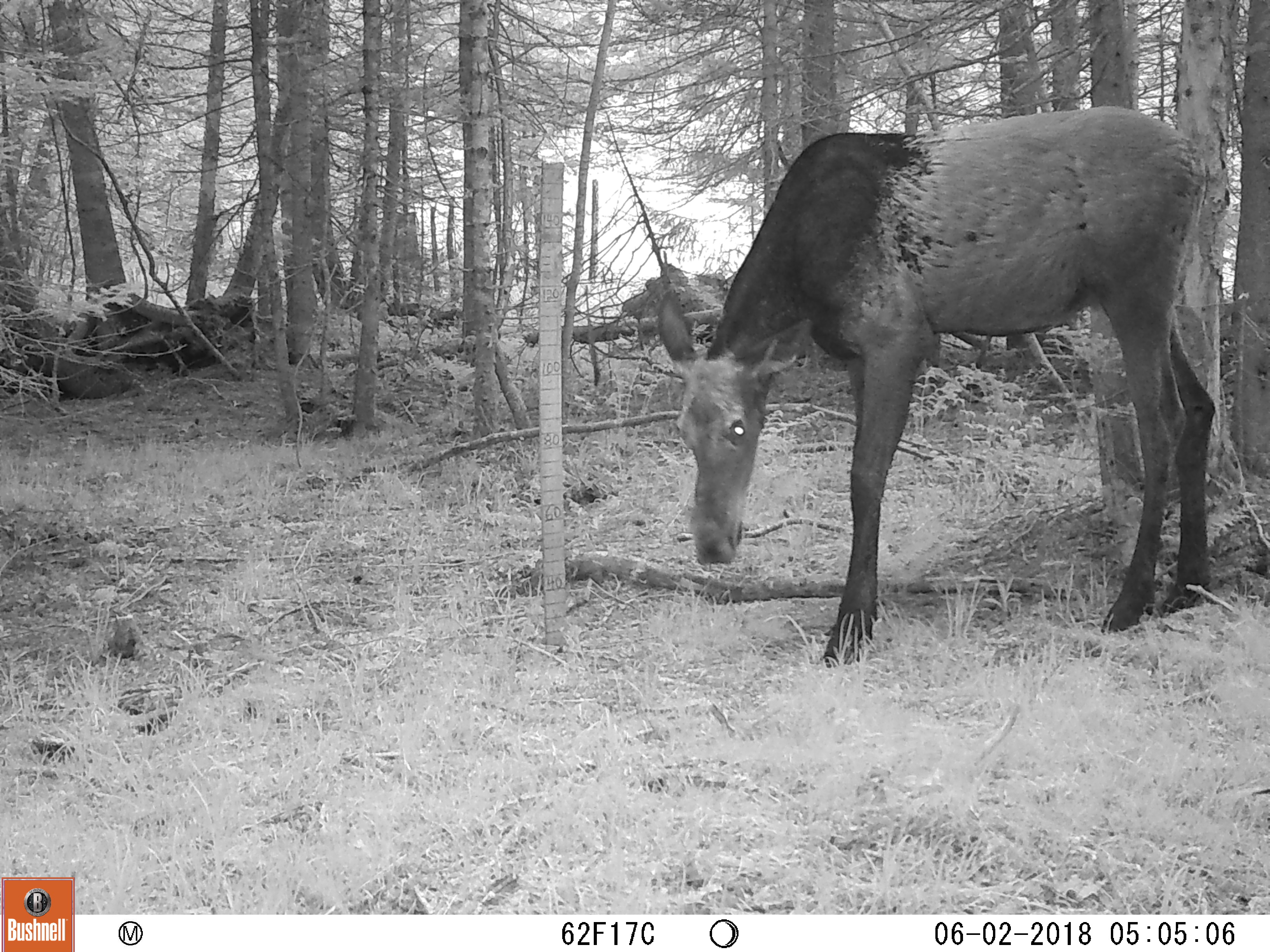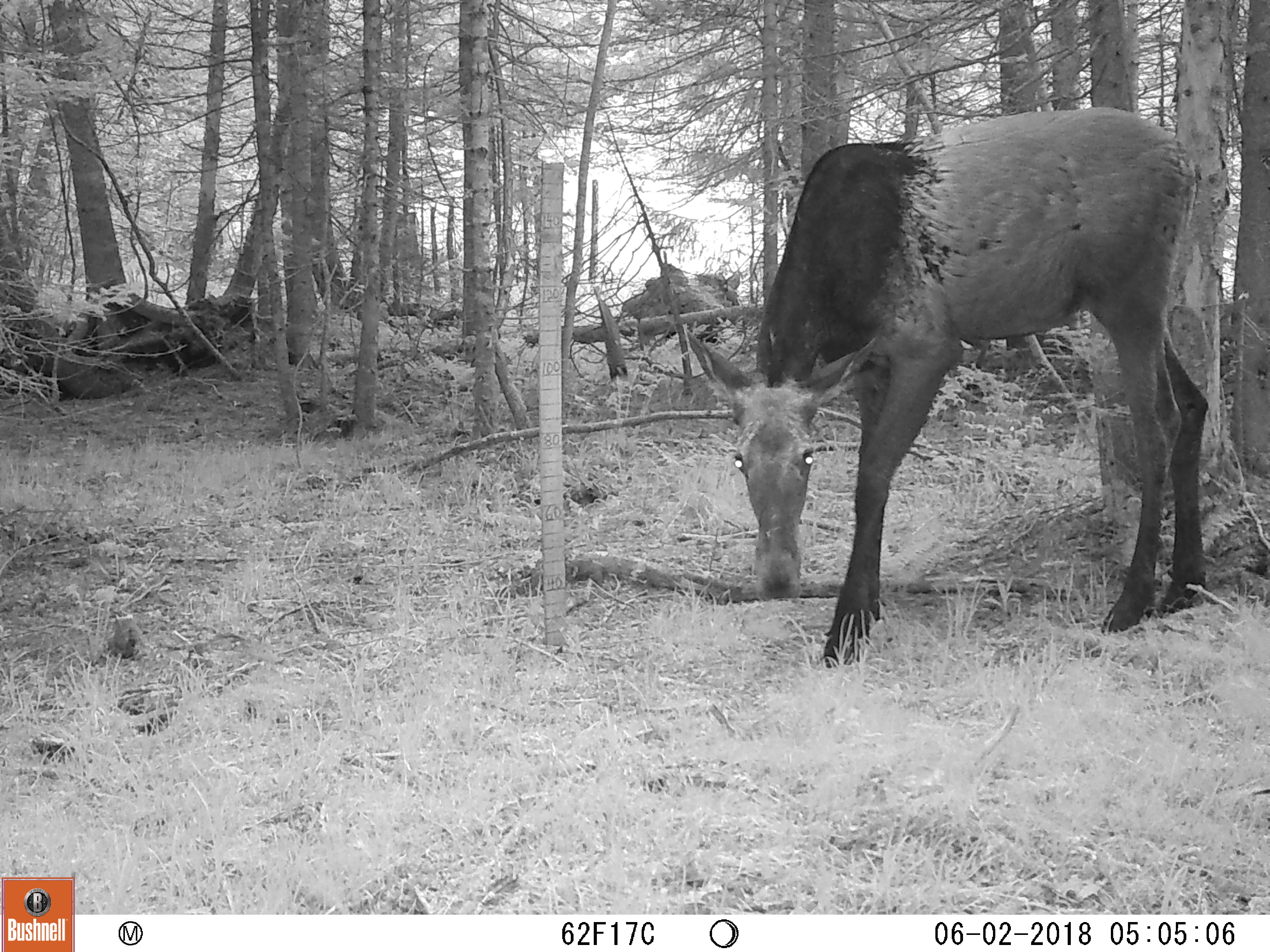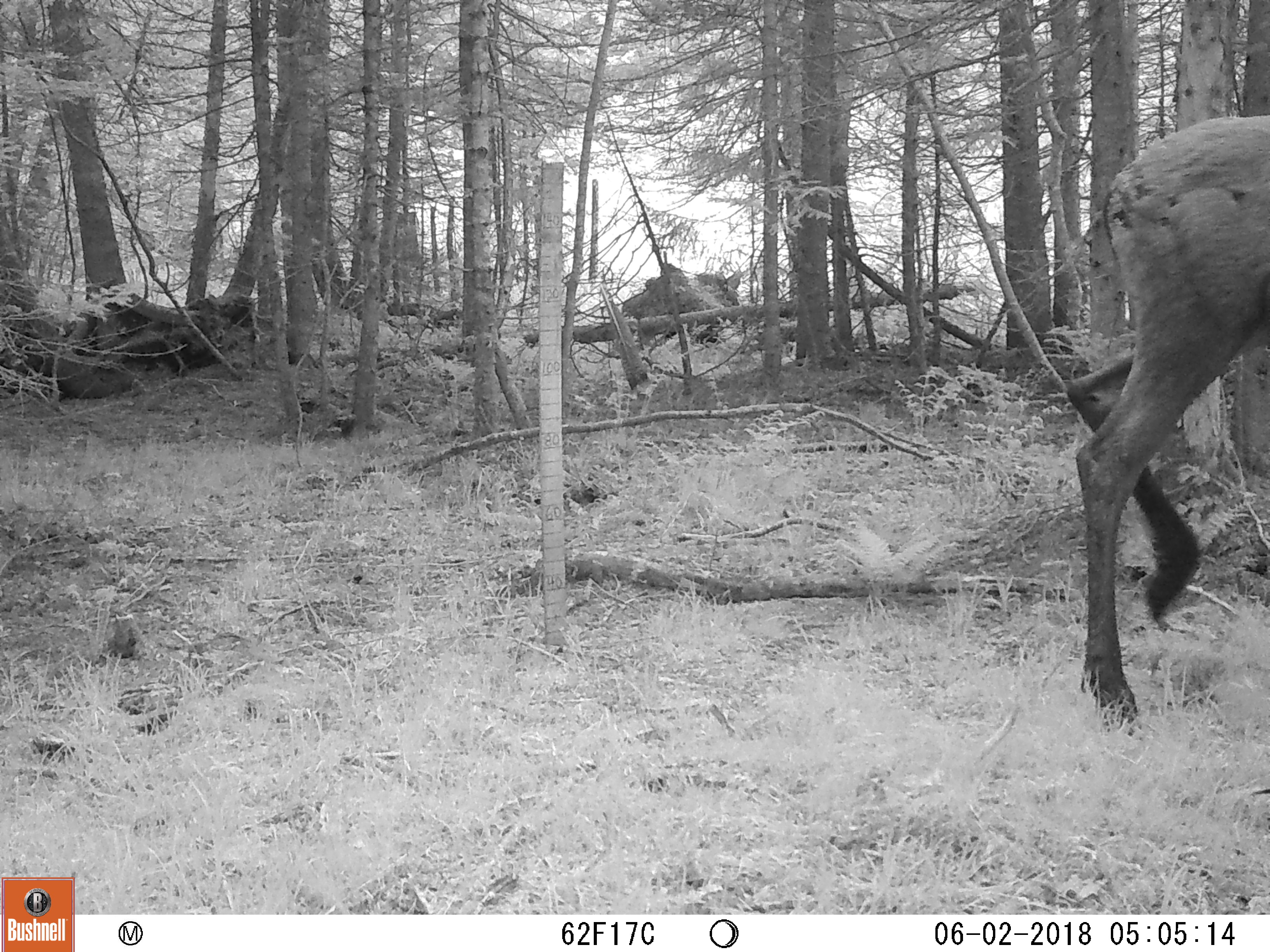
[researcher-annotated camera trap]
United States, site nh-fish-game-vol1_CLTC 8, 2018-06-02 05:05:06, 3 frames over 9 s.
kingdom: Animalia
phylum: Chordata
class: Mammalia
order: Artiodactyla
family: Cervidae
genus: Alces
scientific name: Alces alces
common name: moose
Moose (Alces alces).